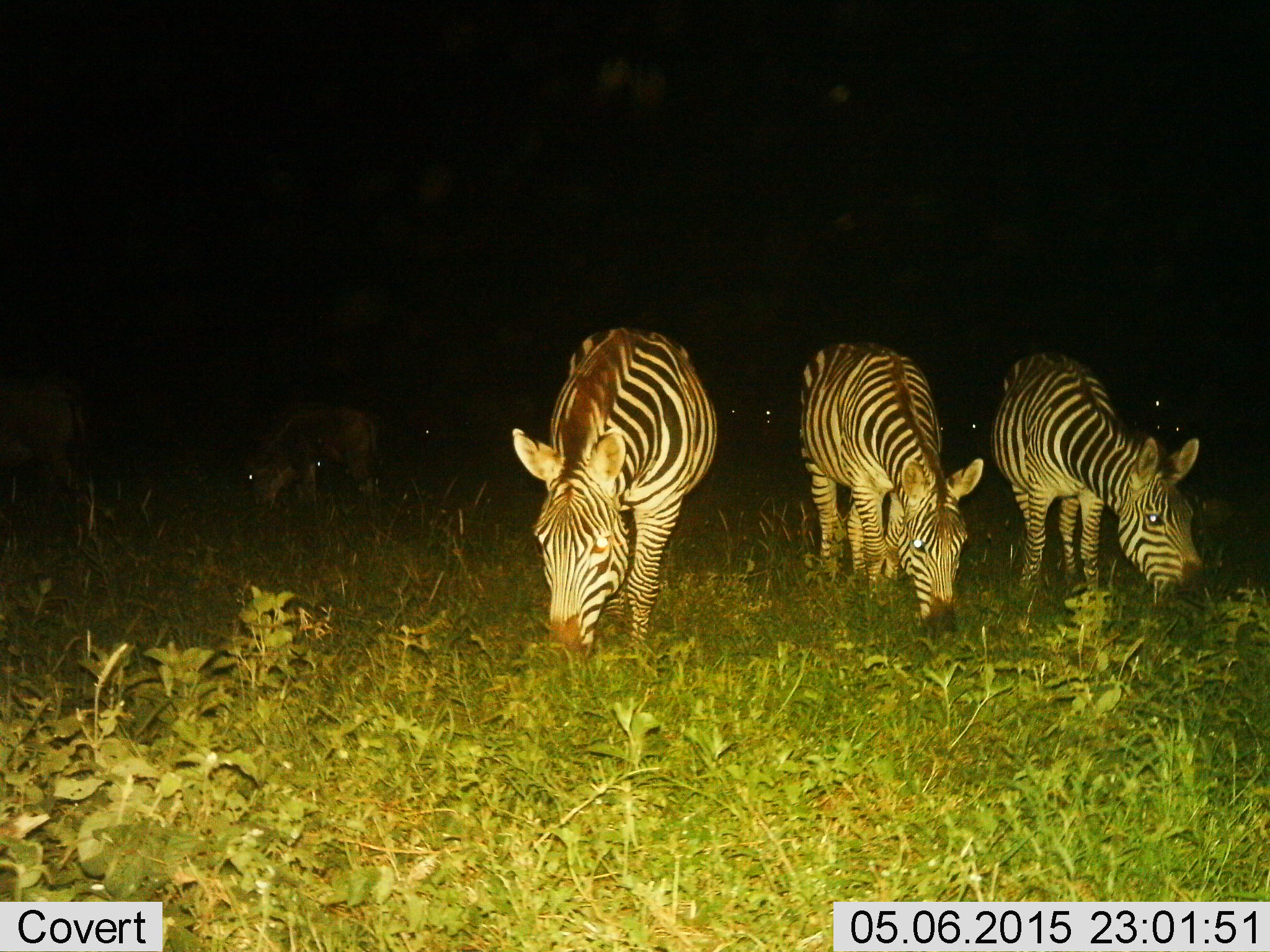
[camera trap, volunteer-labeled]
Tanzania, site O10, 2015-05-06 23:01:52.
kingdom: Animalia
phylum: Chordata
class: Mammalia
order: Perissodactyla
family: Equidae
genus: Equus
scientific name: Equus quagga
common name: plains zebra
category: zebra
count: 3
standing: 14%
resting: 0%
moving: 0%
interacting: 0%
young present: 0%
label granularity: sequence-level